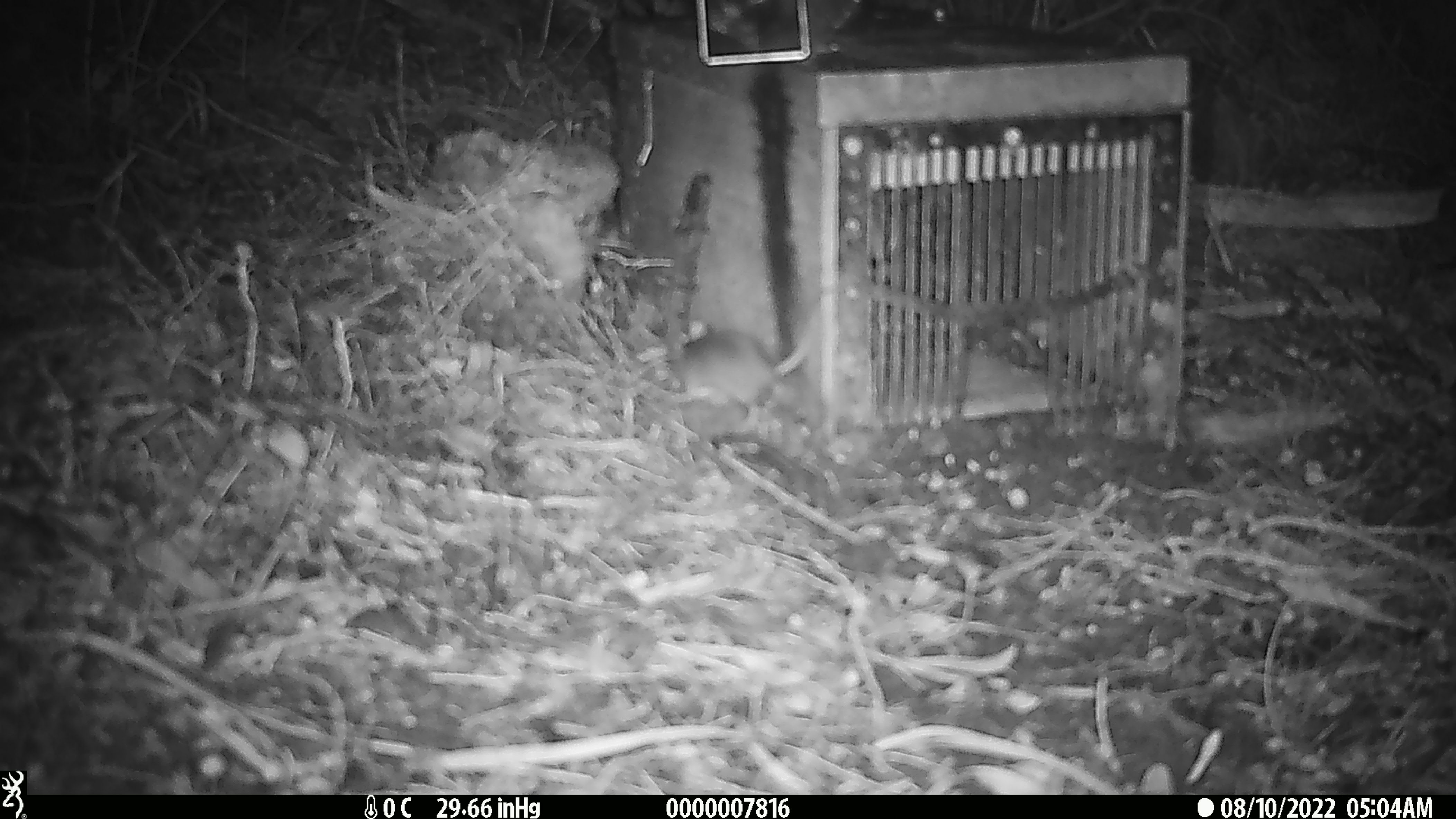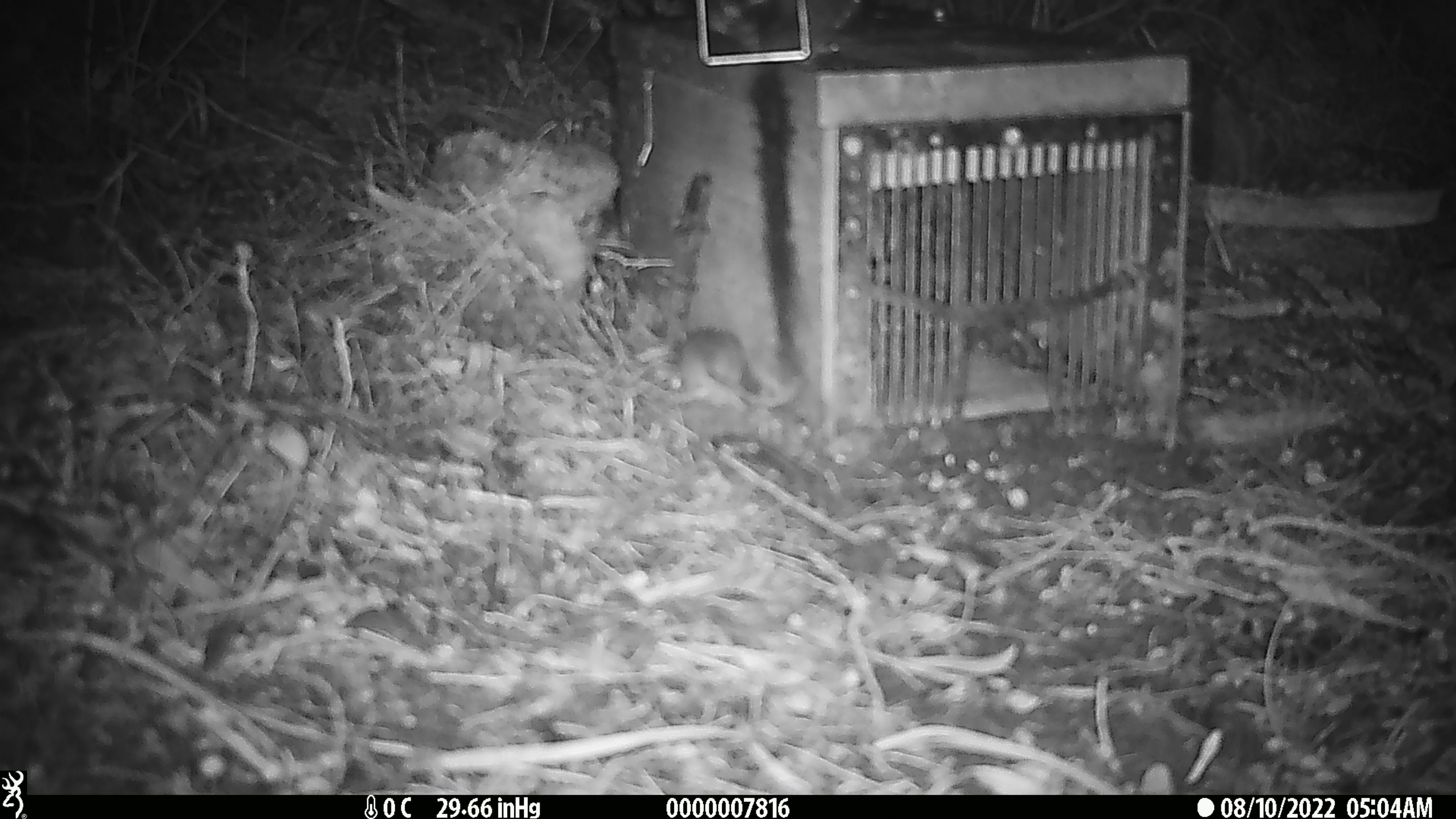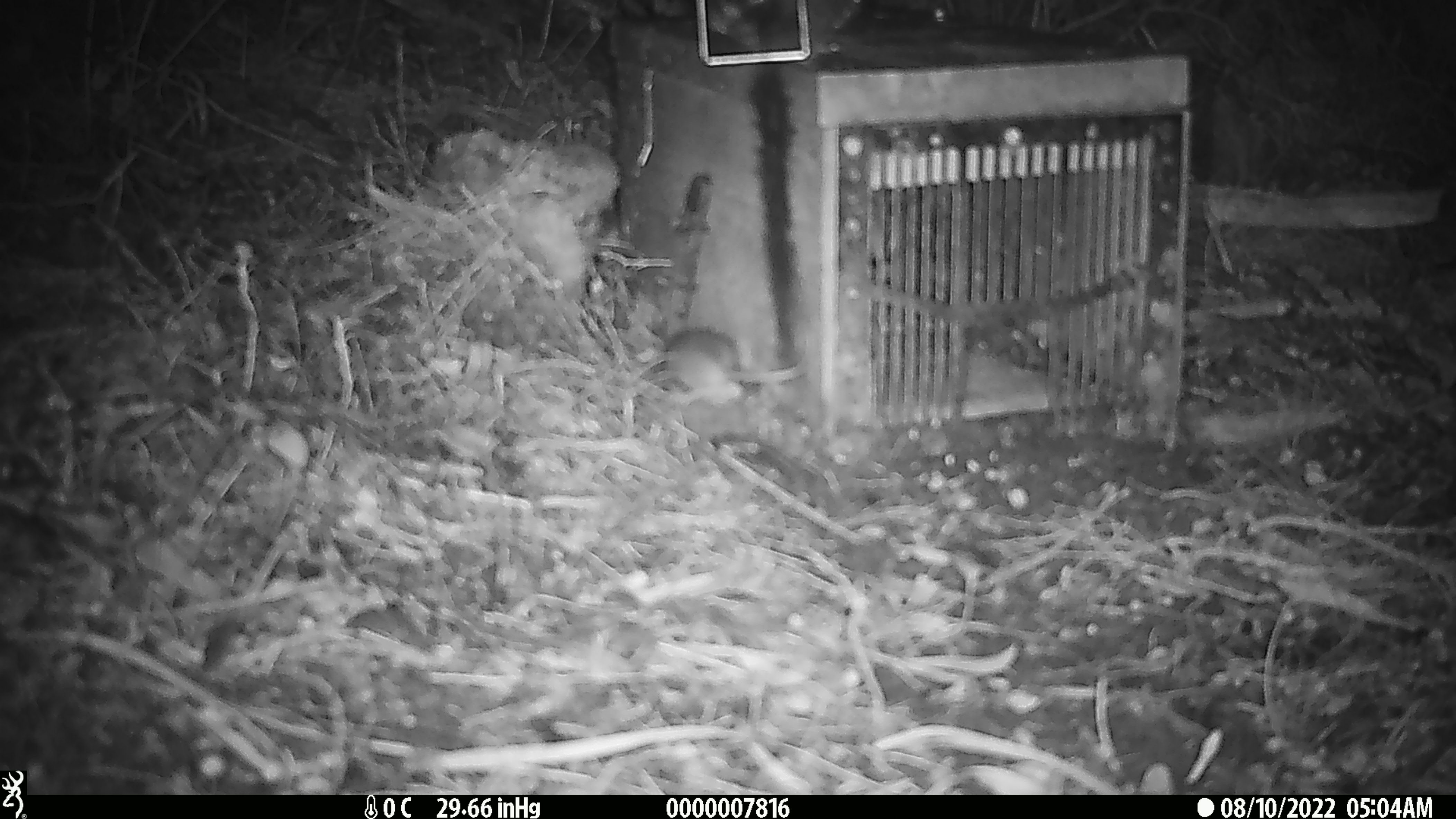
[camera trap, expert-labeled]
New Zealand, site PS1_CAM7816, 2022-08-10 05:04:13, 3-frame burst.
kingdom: Animalia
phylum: Chordata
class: Mammalia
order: Rodentia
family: Muridae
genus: Mus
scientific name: Mus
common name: mouse